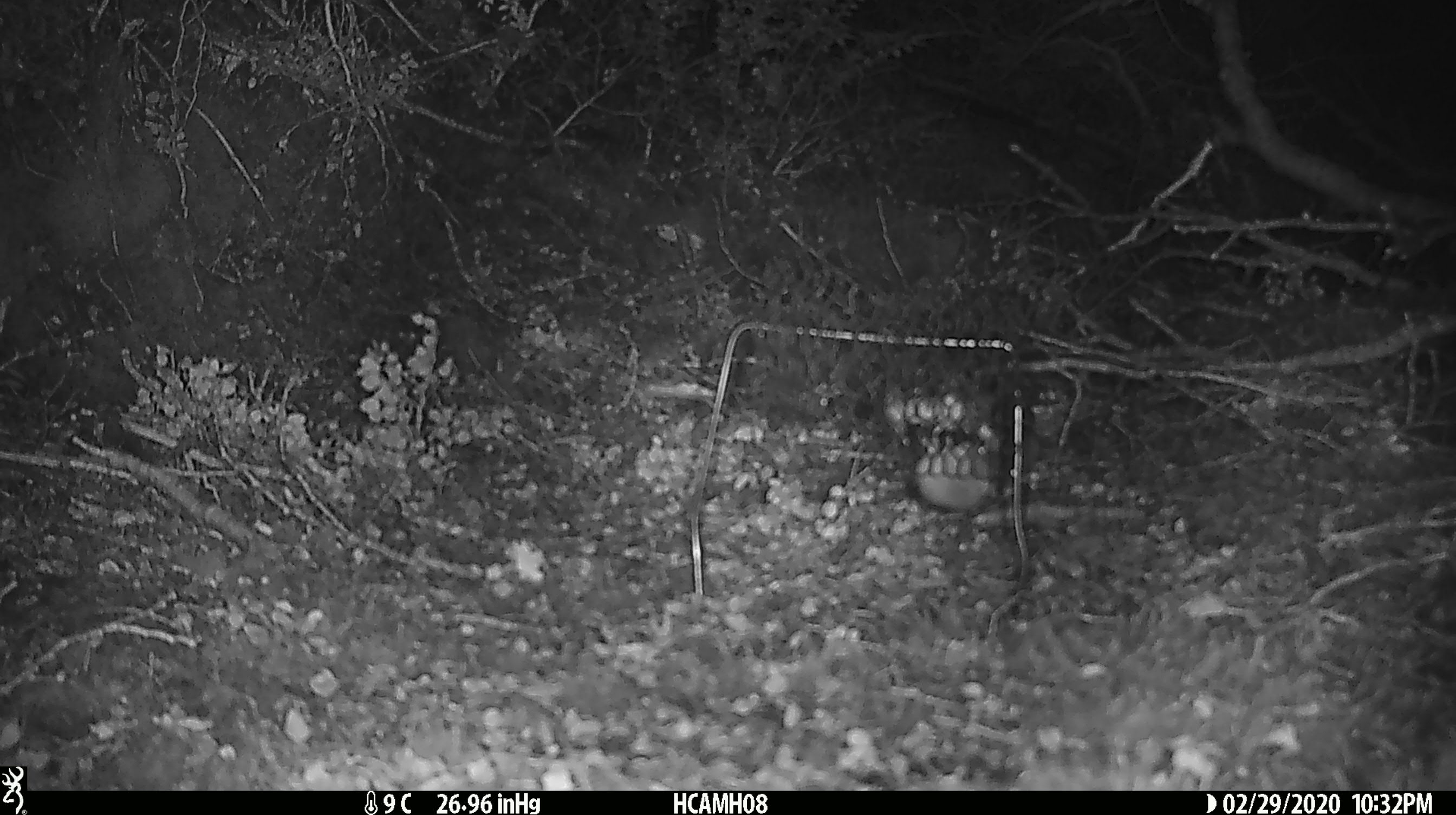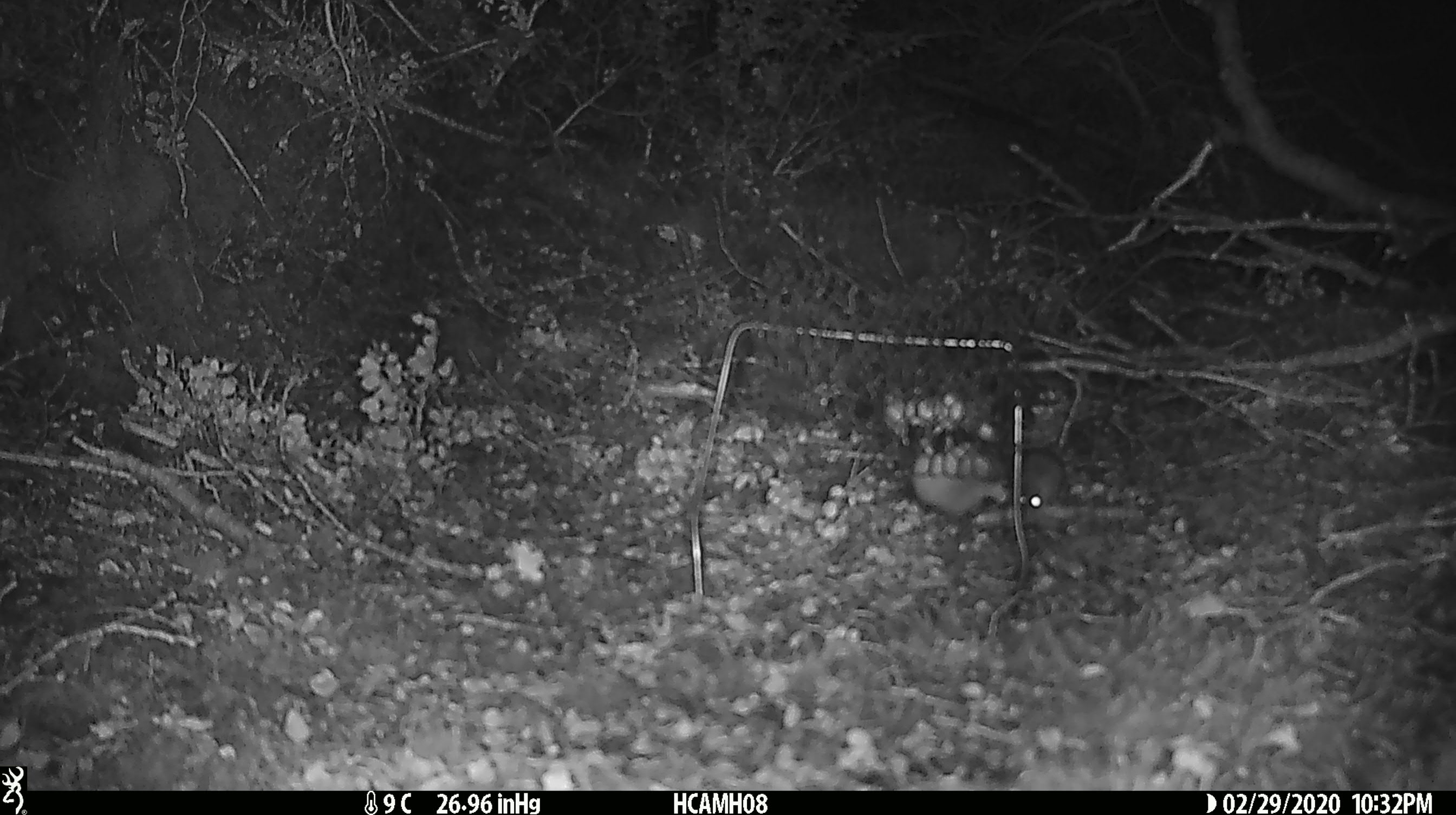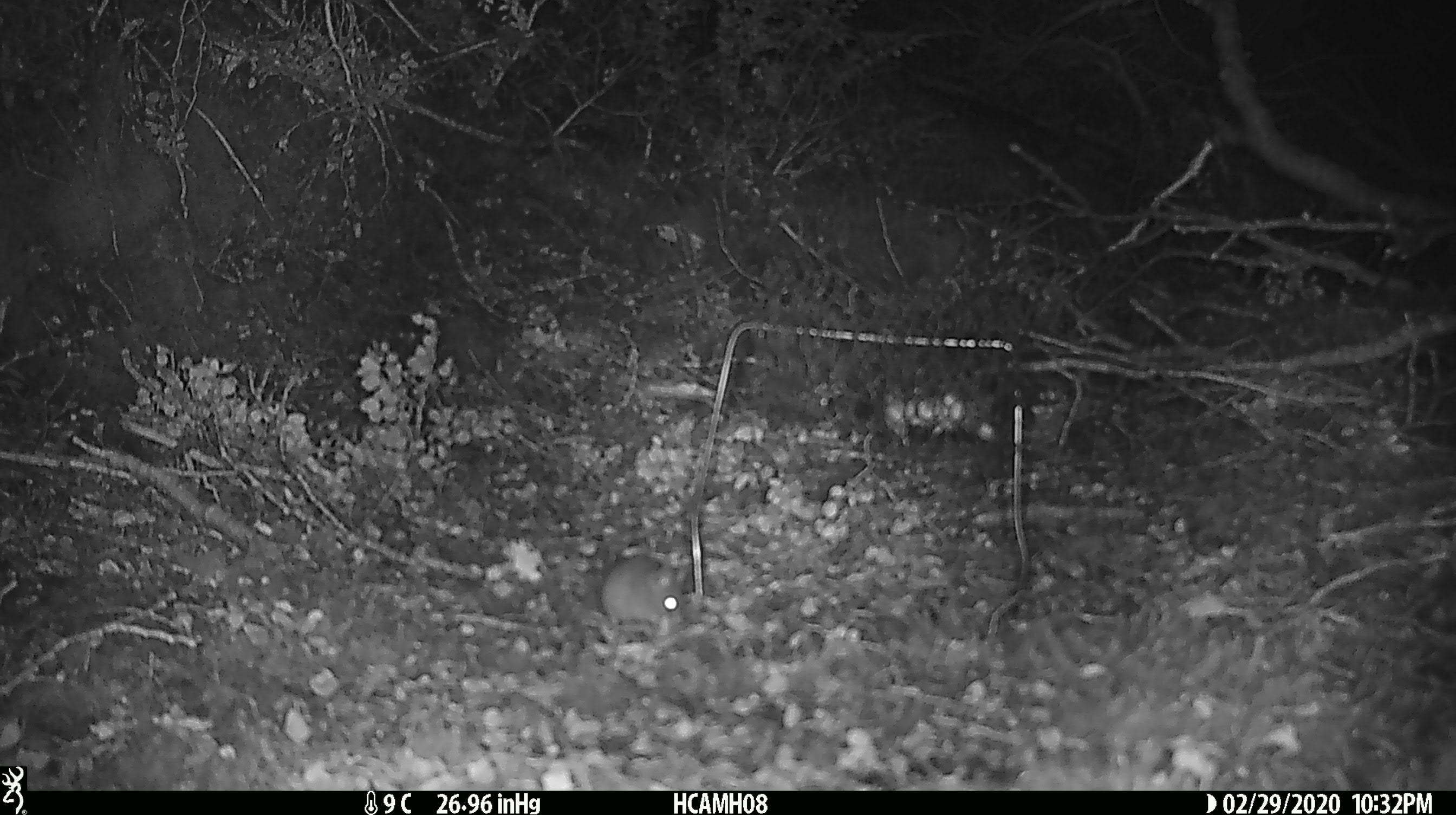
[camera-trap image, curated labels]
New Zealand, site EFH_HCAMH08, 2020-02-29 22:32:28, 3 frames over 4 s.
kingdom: Animalia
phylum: Chordata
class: Mammalia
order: Rodentia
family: Muridae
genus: Mus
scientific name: Mus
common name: mouse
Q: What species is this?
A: Mouse (Mus).